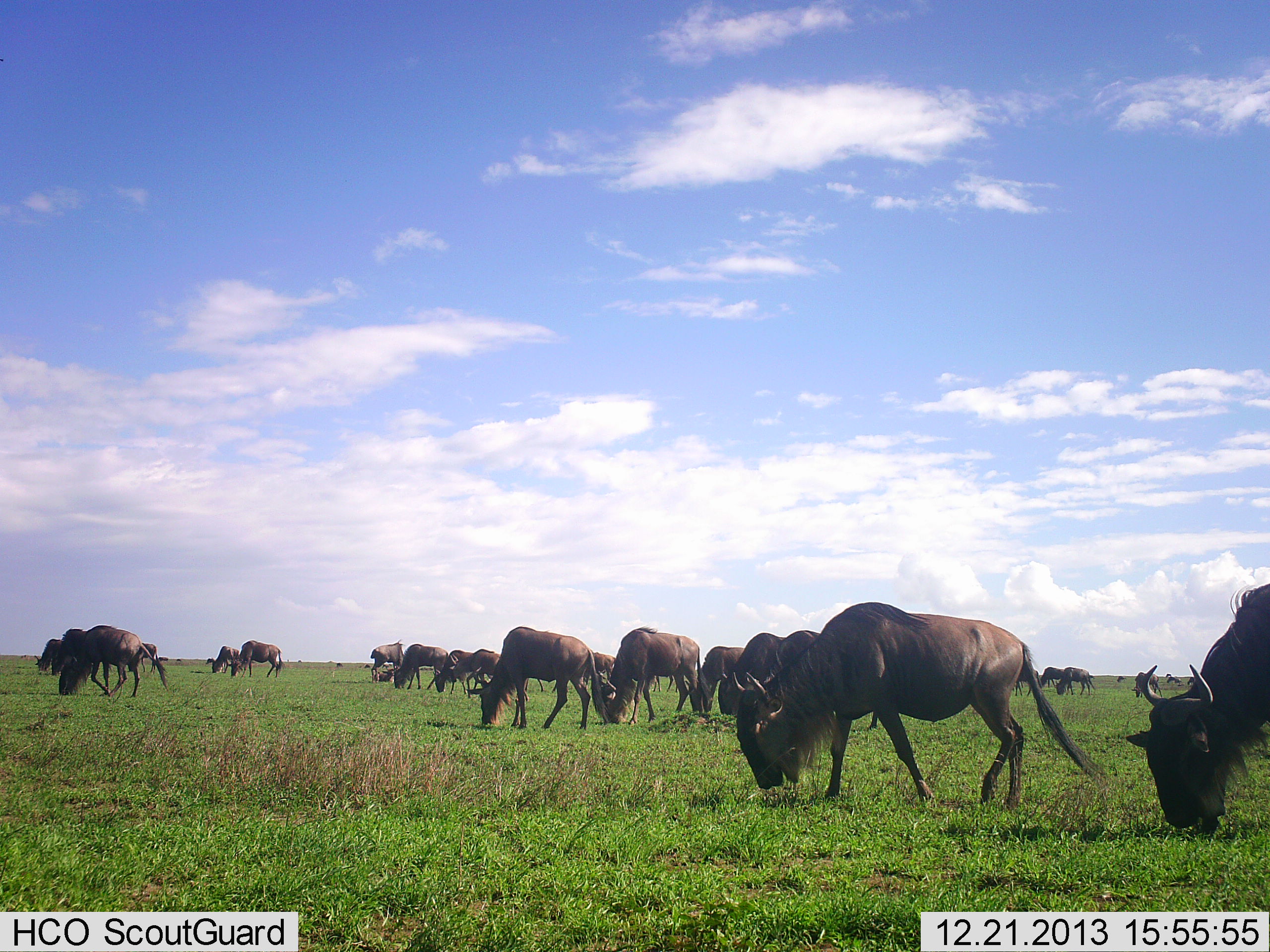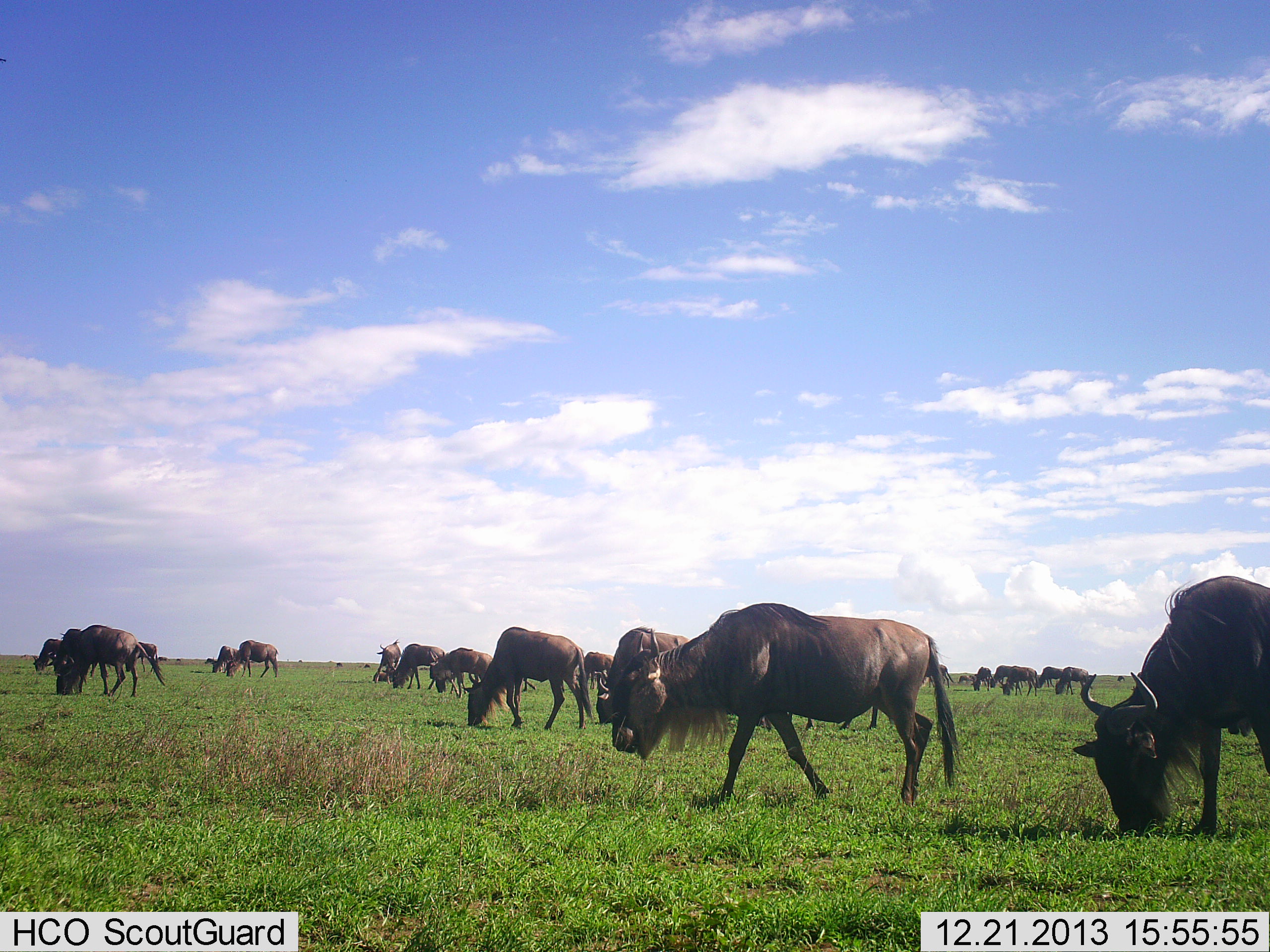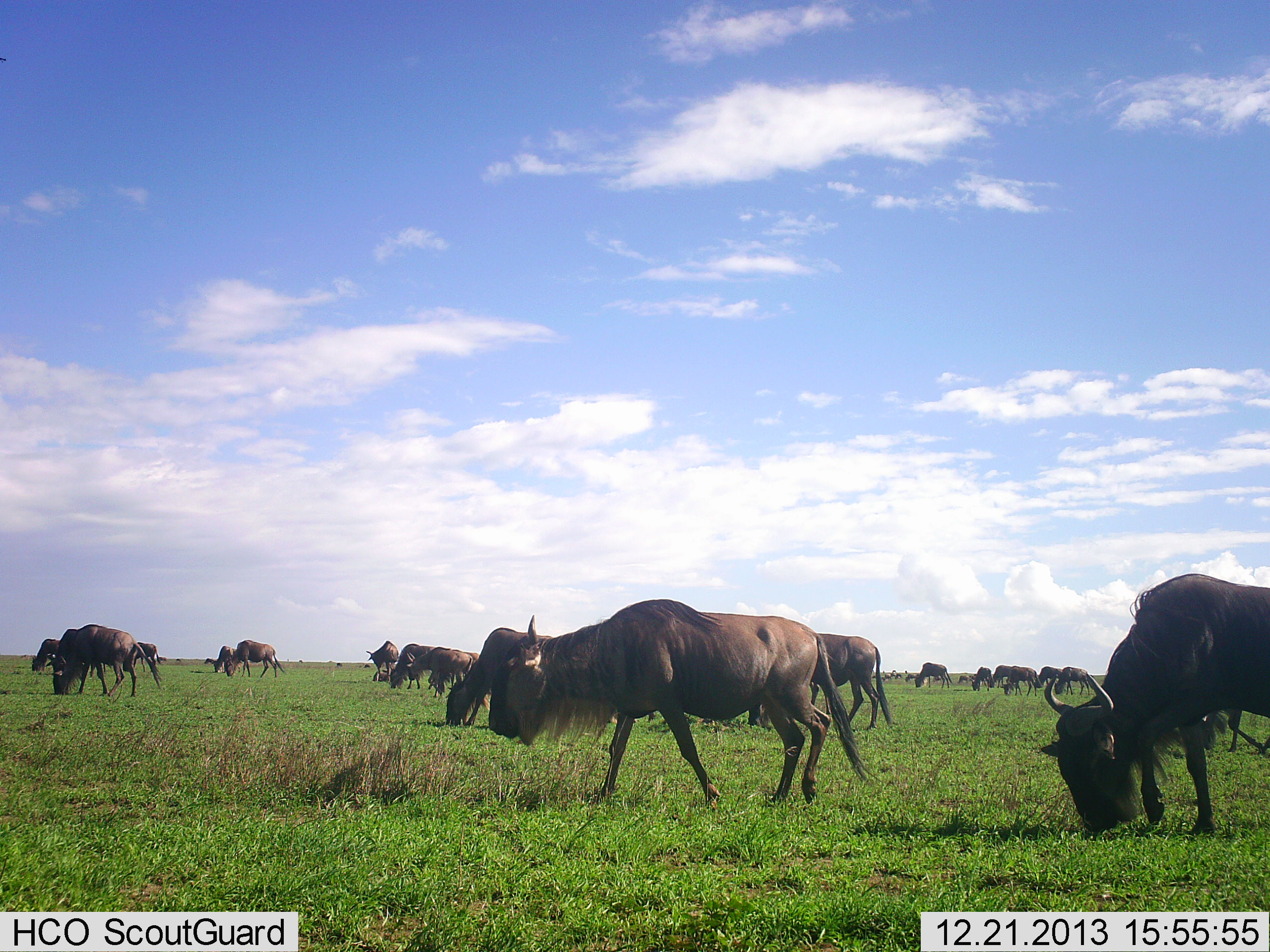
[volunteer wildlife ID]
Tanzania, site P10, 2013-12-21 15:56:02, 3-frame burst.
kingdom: Animalia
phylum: Chordata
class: Mammalia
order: Artiodactyla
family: Bovidae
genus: Connochaetes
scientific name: Connochaetes taurinus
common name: blue wildebeest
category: wildebeest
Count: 11-50.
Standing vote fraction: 21%.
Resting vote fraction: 0%.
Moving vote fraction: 67%.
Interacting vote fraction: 7%.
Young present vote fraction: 2%.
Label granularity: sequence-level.